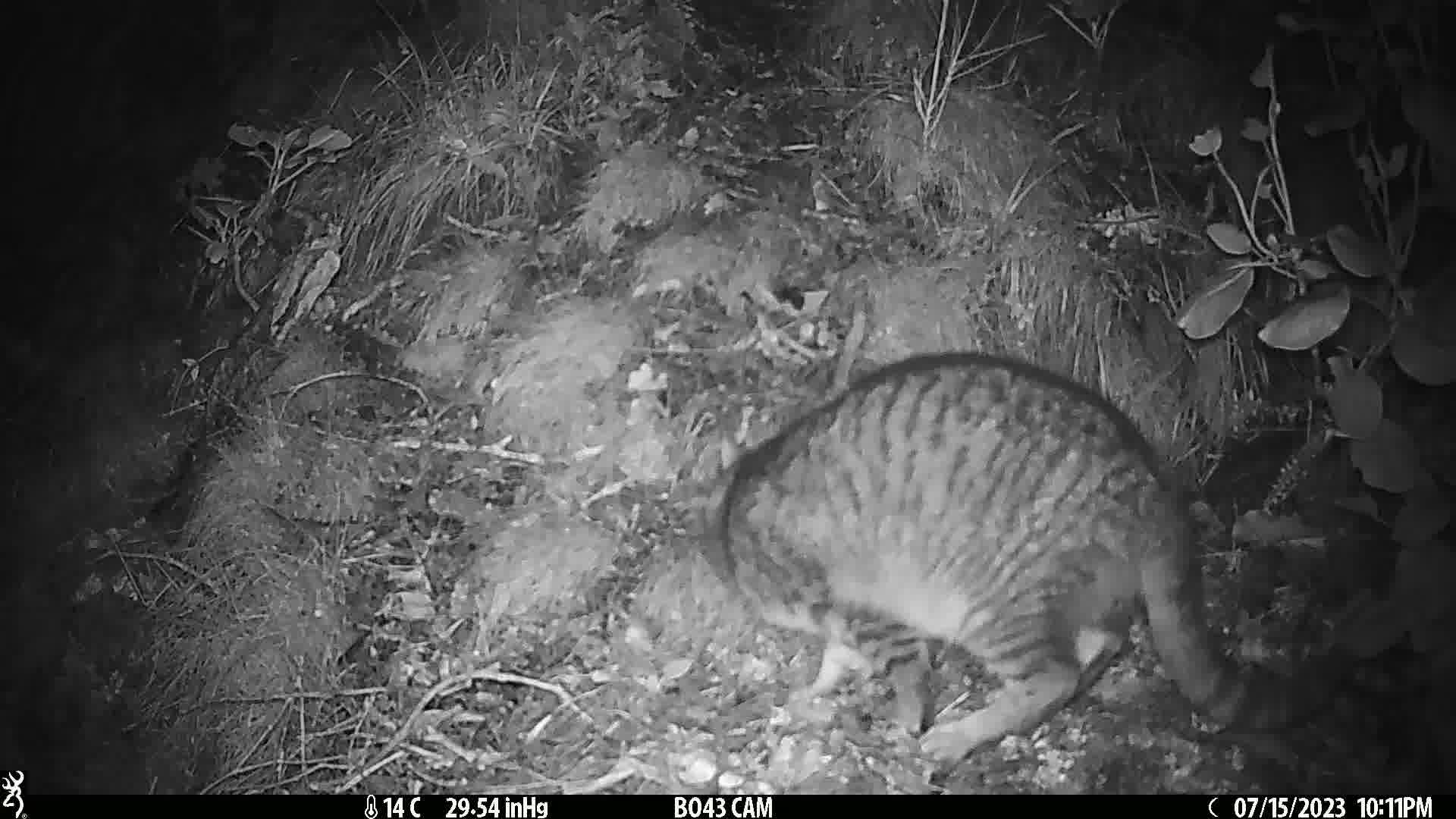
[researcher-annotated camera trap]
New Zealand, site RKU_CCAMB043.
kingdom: Animalia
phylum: Chordata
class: Mammalia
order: Carnivora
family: Felidae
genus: Felis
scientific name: Felis catus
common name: domestic cat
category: cat